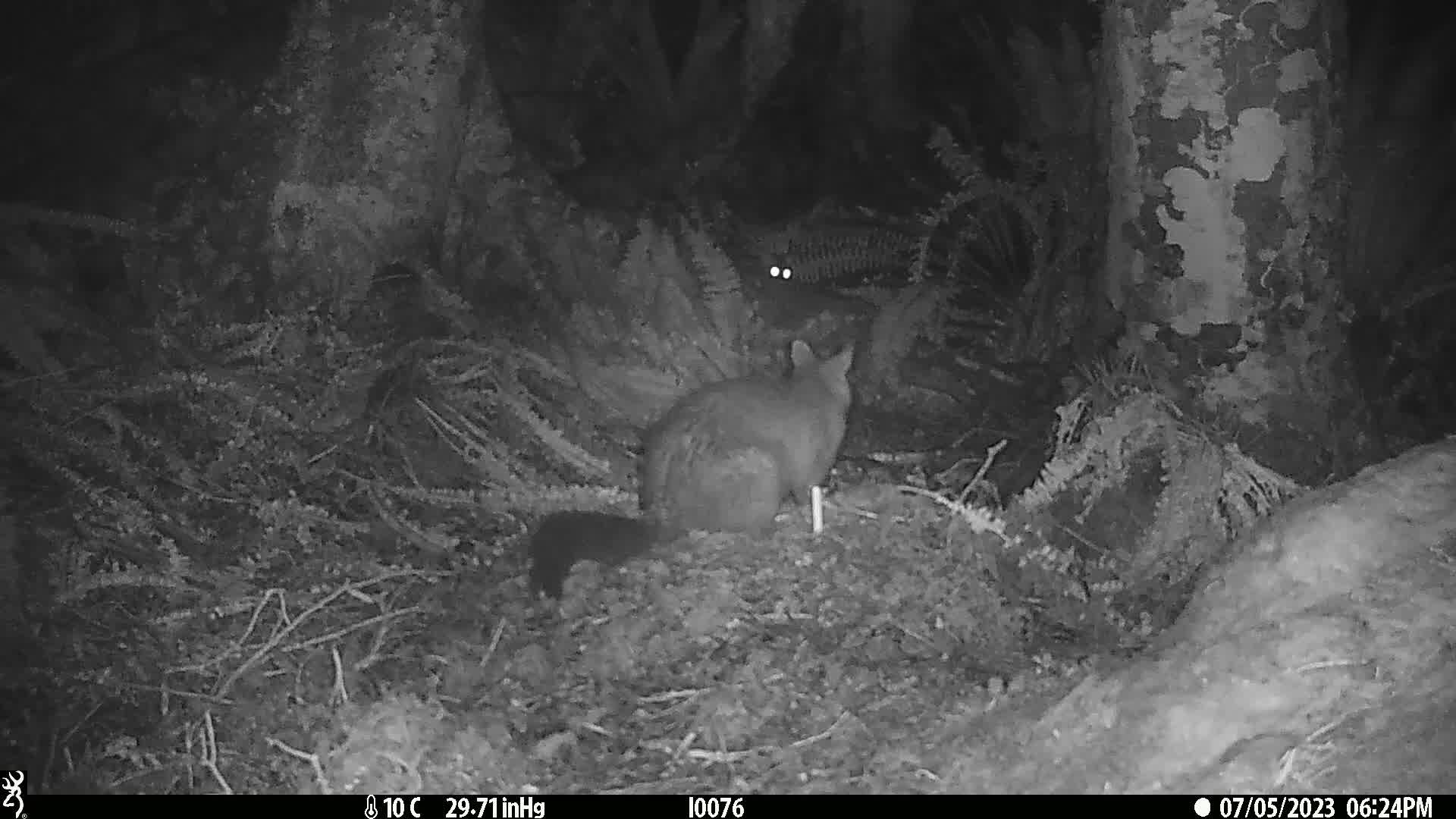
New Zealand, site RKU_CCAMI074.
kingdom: Animalia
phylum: Chordata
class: Mammalia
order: Diprotodontia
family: Phalangeridae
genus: Trichosurus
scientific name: Trichosurus vulpecula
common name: common brushtail possum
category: possum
Possum (common brushtail possum) (Trichosurus vulpecula).